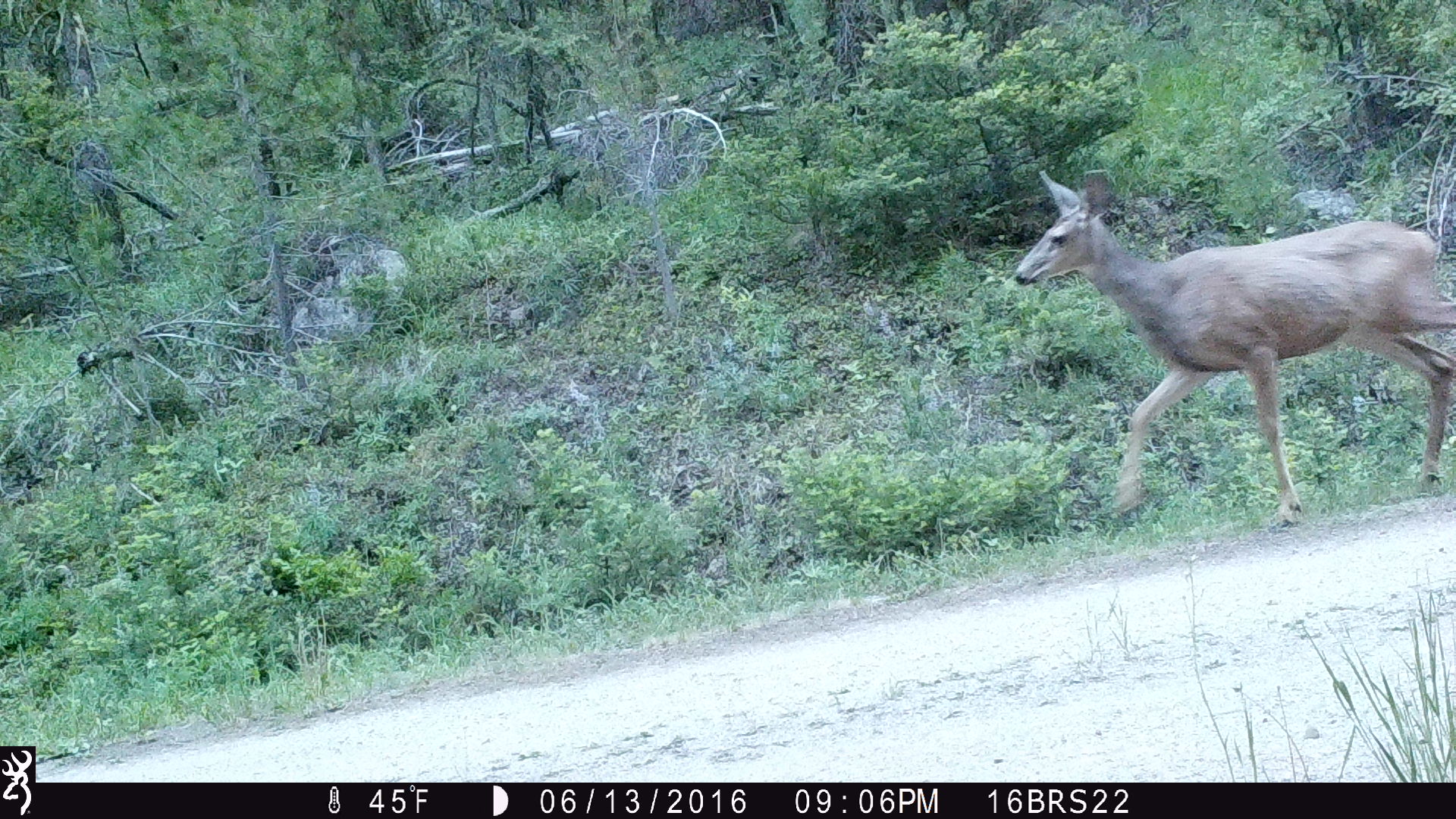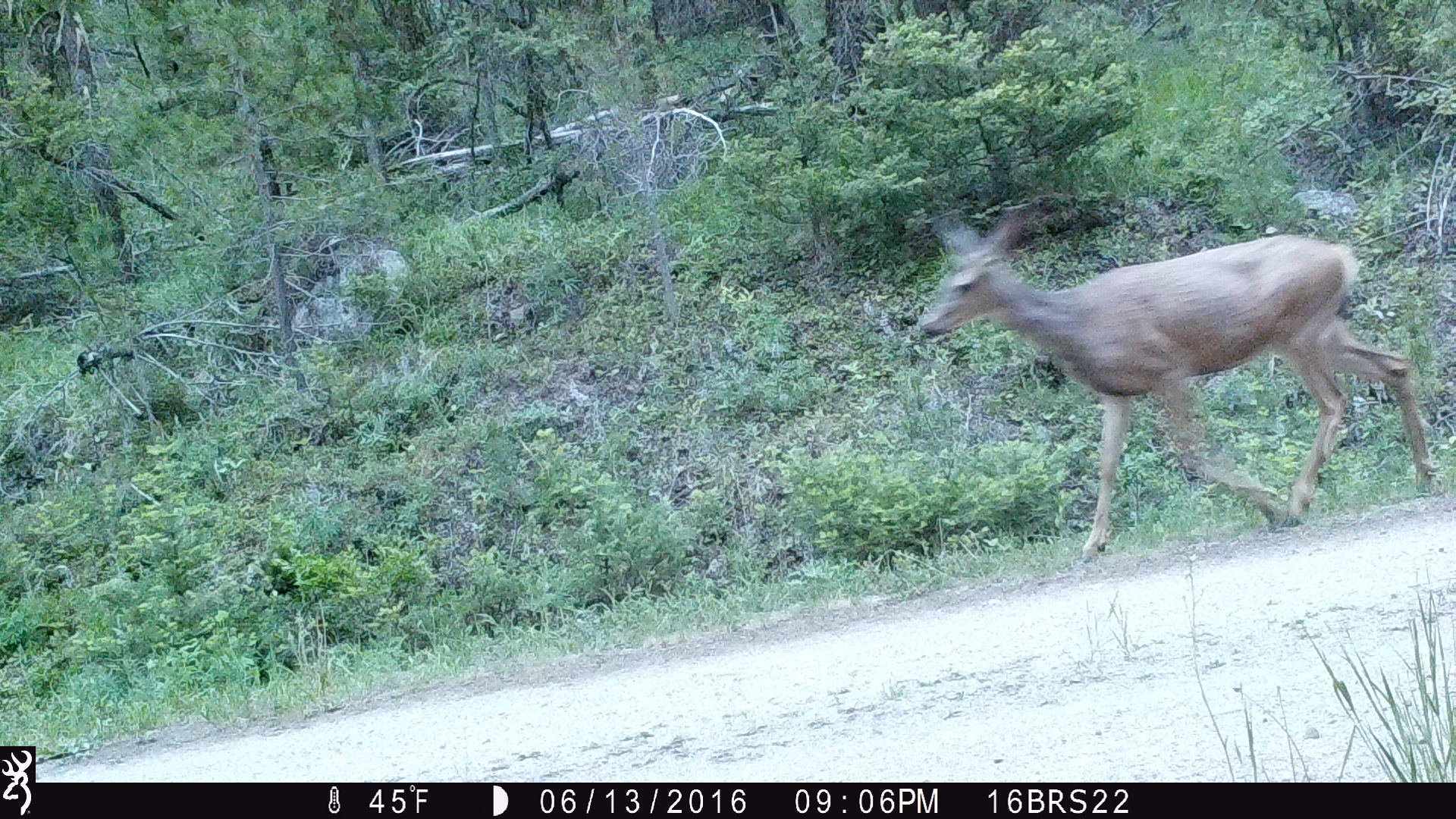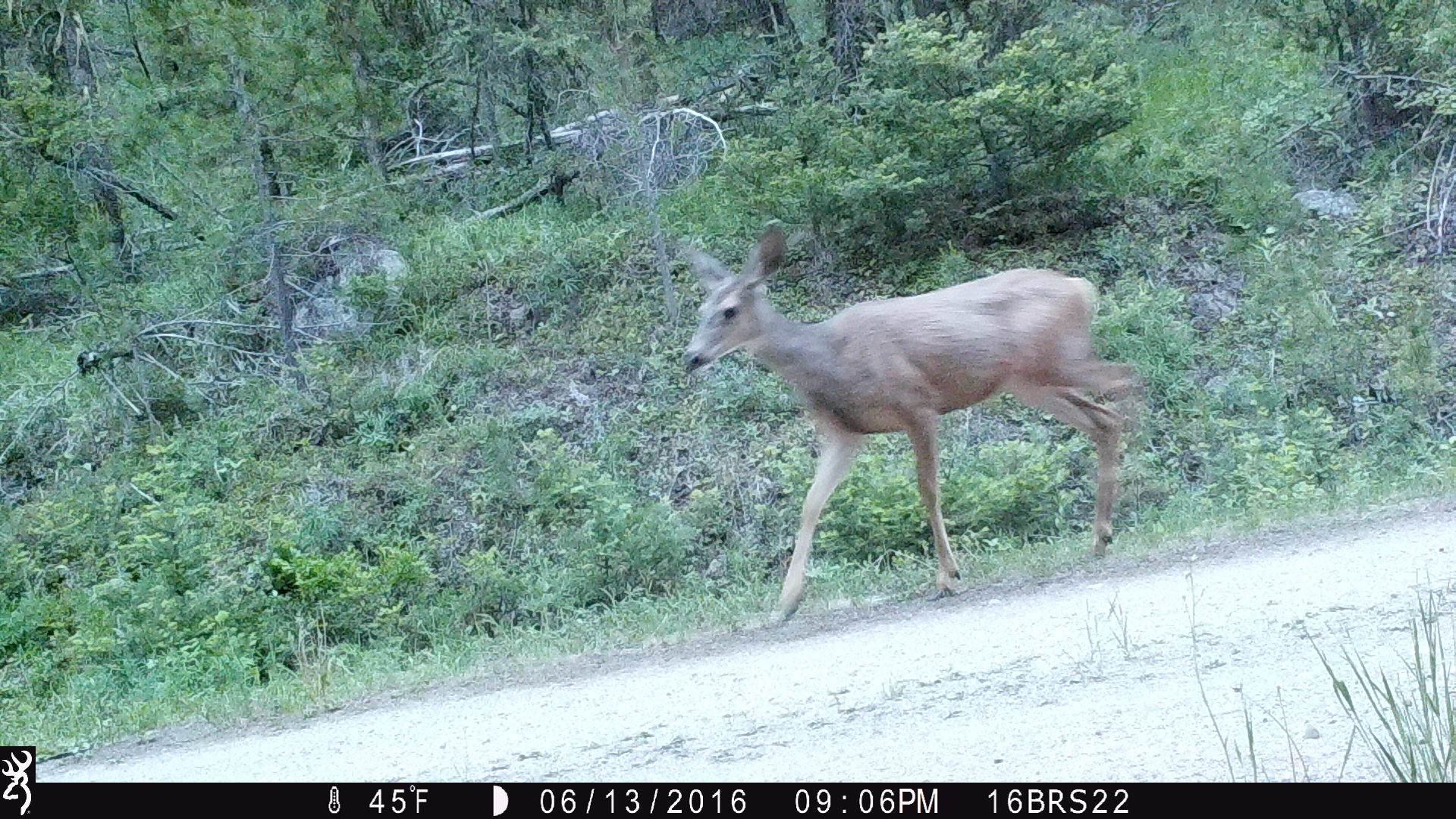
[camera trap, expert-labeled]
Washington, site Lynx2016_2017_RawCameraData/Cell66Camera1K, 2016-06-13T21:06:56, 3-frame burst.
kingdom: Animalia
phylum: Chordata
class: Mammalia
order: Artiodactyla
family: Cervidae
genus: Odocoileus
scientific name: Odocoileus hemionus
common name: mule deer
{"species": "Odocoileus hemionus (mule deer)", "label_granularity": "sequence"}